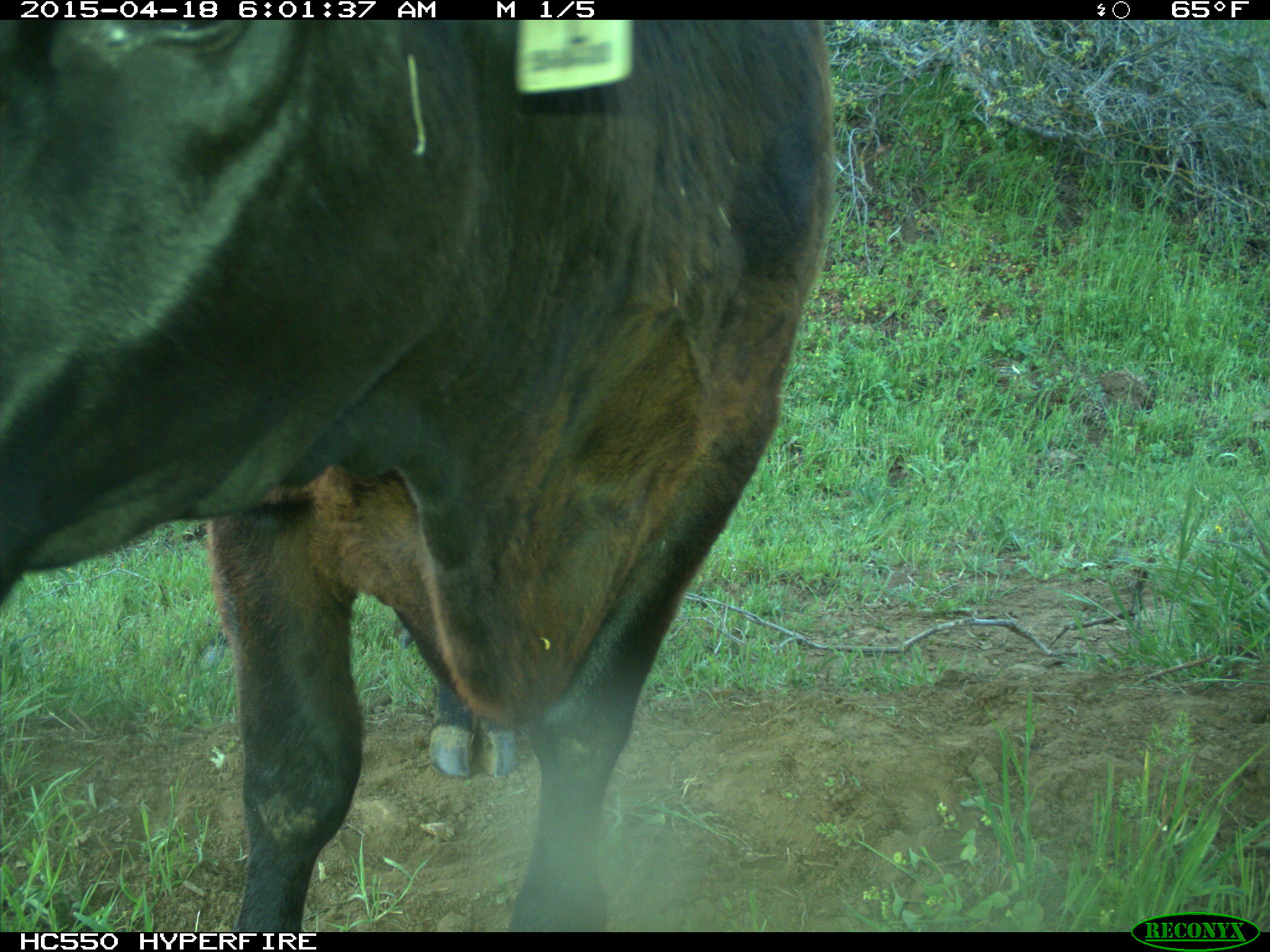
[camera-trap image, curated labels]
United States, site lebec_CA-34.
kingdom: Animalia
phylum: Chordata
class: Mammalia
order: Artiodactyla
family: Bovidae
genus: Bos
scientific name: Bos taurus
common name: domestic cow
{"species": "Bos taurus (domestic cow)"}